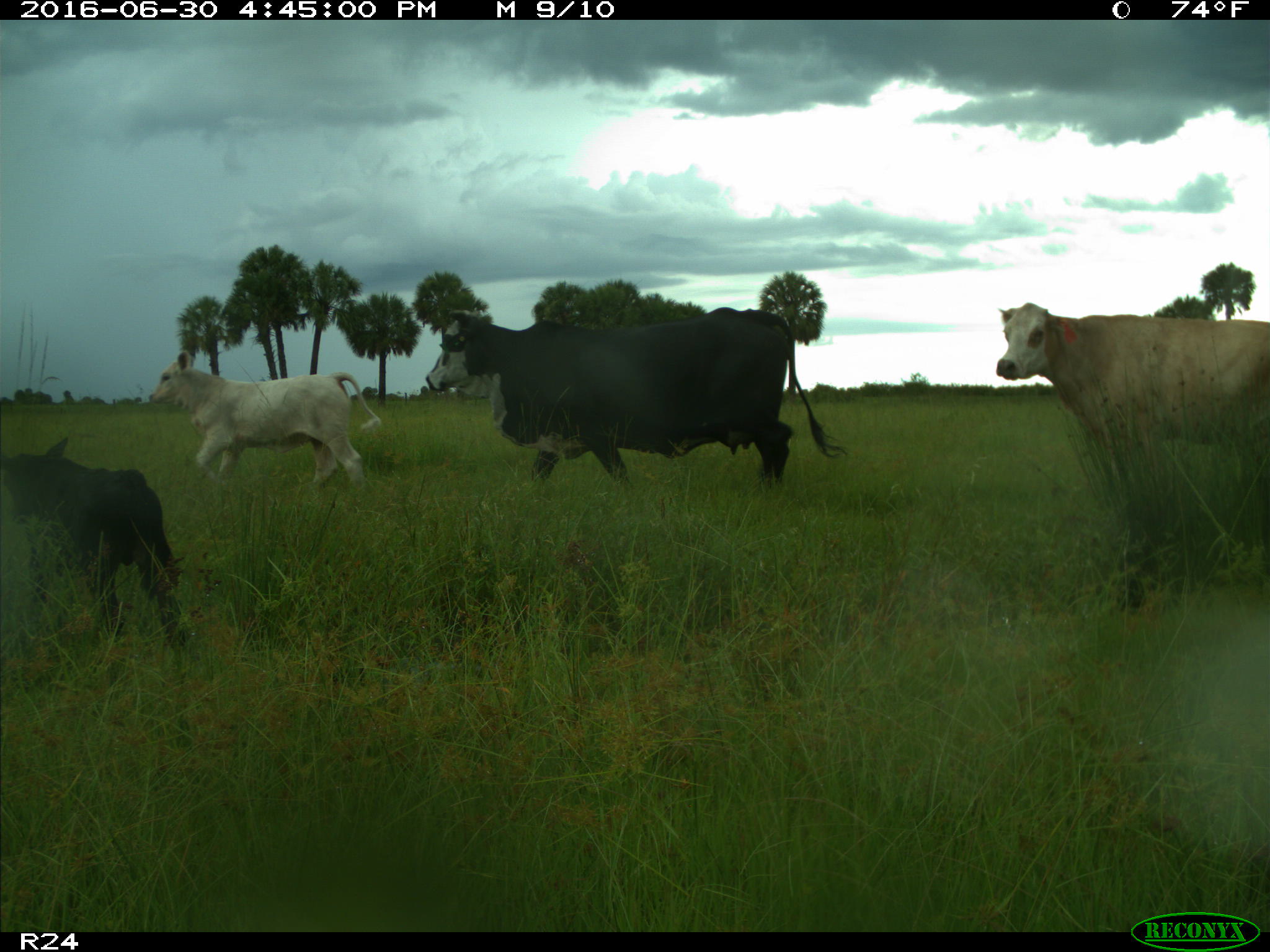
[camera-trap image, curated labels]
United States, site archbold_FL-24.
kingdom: Animalia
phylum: Chordata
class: Mammalia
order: Artiodactyla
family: Bovidae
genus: Bos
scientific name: Bos taurus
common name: domestic cow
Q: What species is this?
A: Bos taurus (domestic cow).